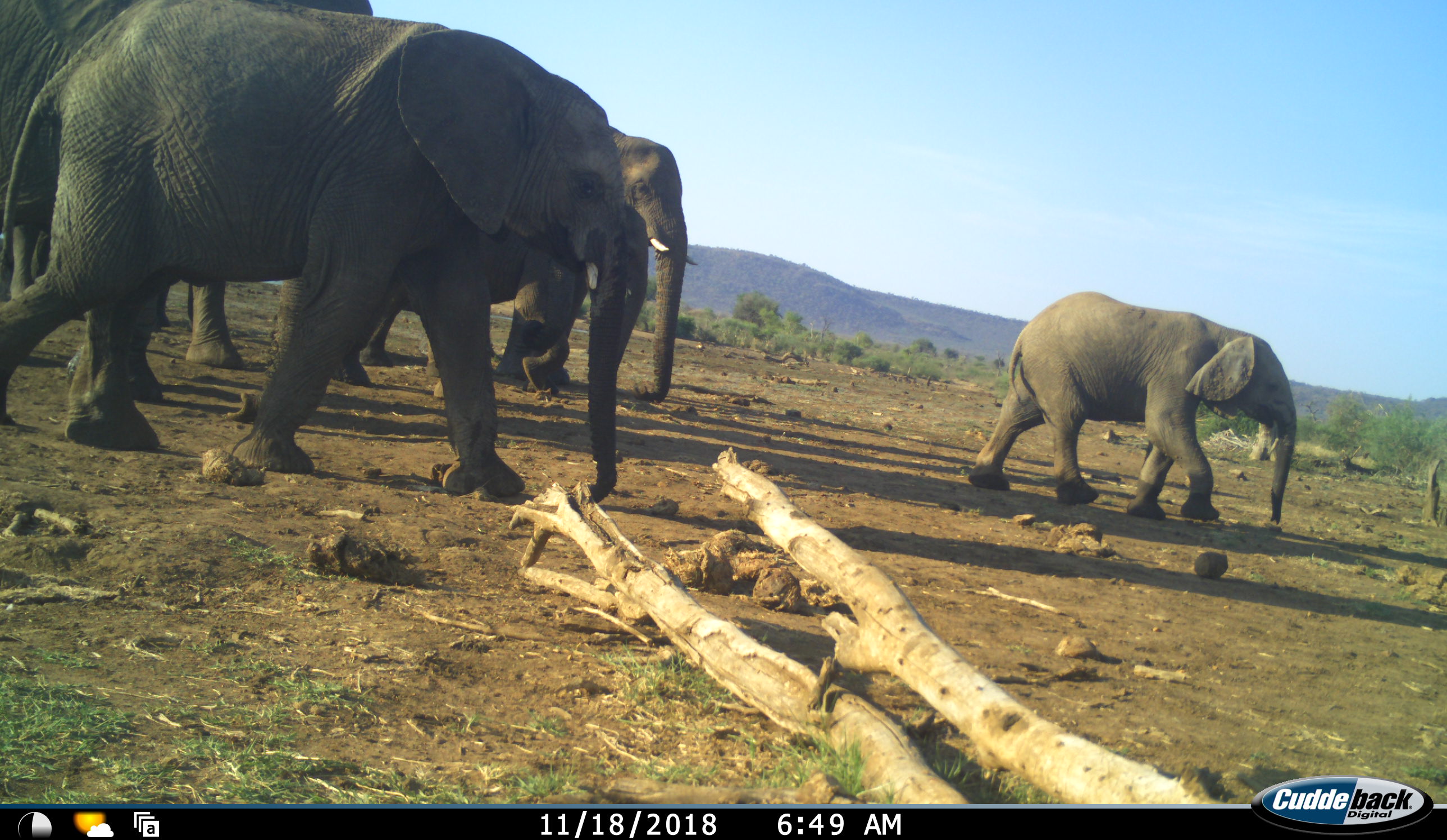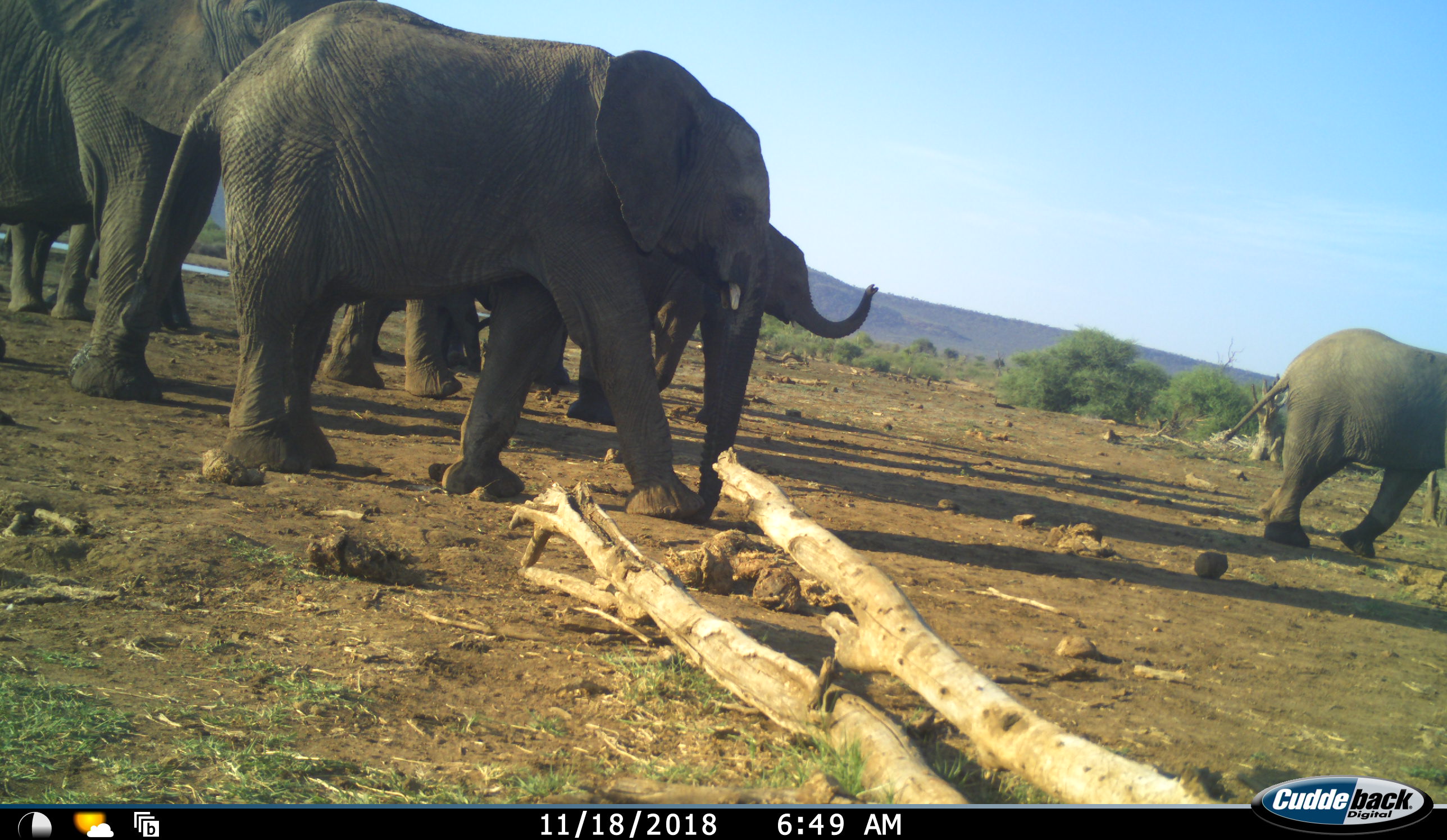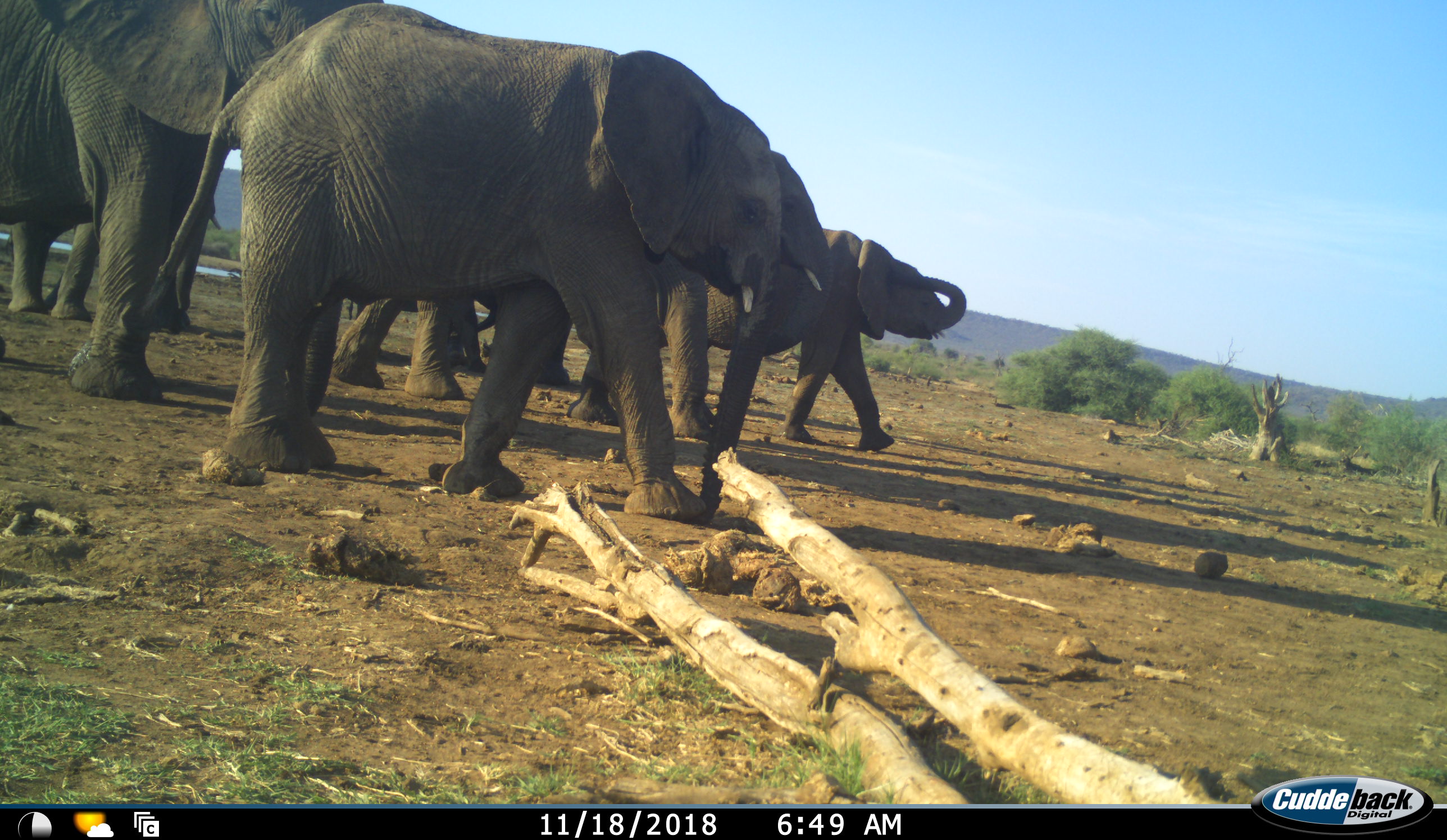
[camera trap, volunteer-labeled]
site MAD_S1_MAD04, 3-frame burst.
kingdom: Animalia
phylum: Chordata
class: Mammalia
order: Proboscidea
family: Elephantidae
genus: Loxodonta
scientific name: Loxodonta africana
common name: african bush elephant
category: elephant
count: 7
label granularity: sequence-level